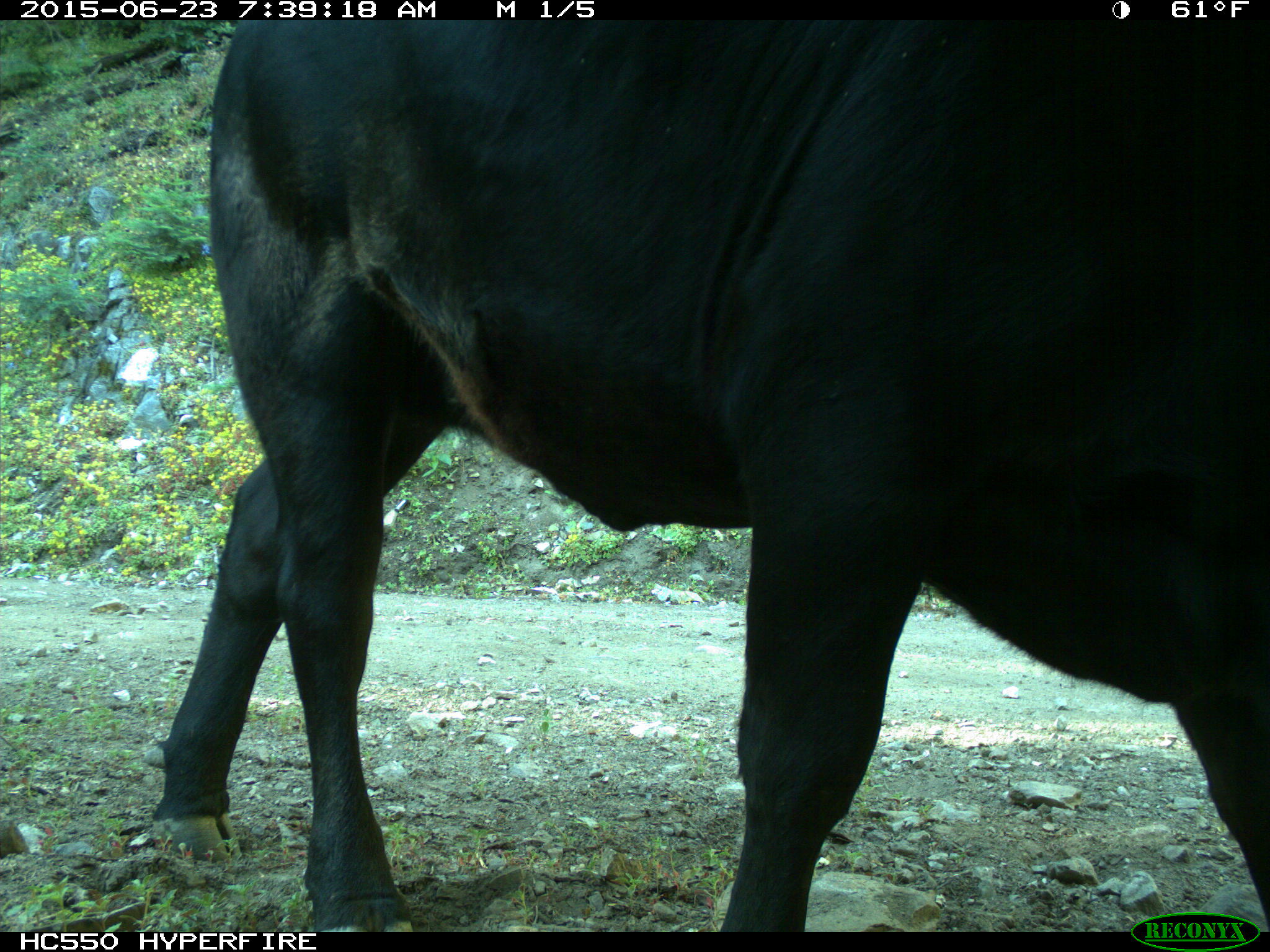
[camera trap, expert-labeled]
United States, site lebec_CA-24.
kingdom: Animalia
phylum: Chordata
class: Mammalia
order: Artiodactyla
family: Bovidae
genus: Bos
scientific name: Bos taurus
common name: domestic cow